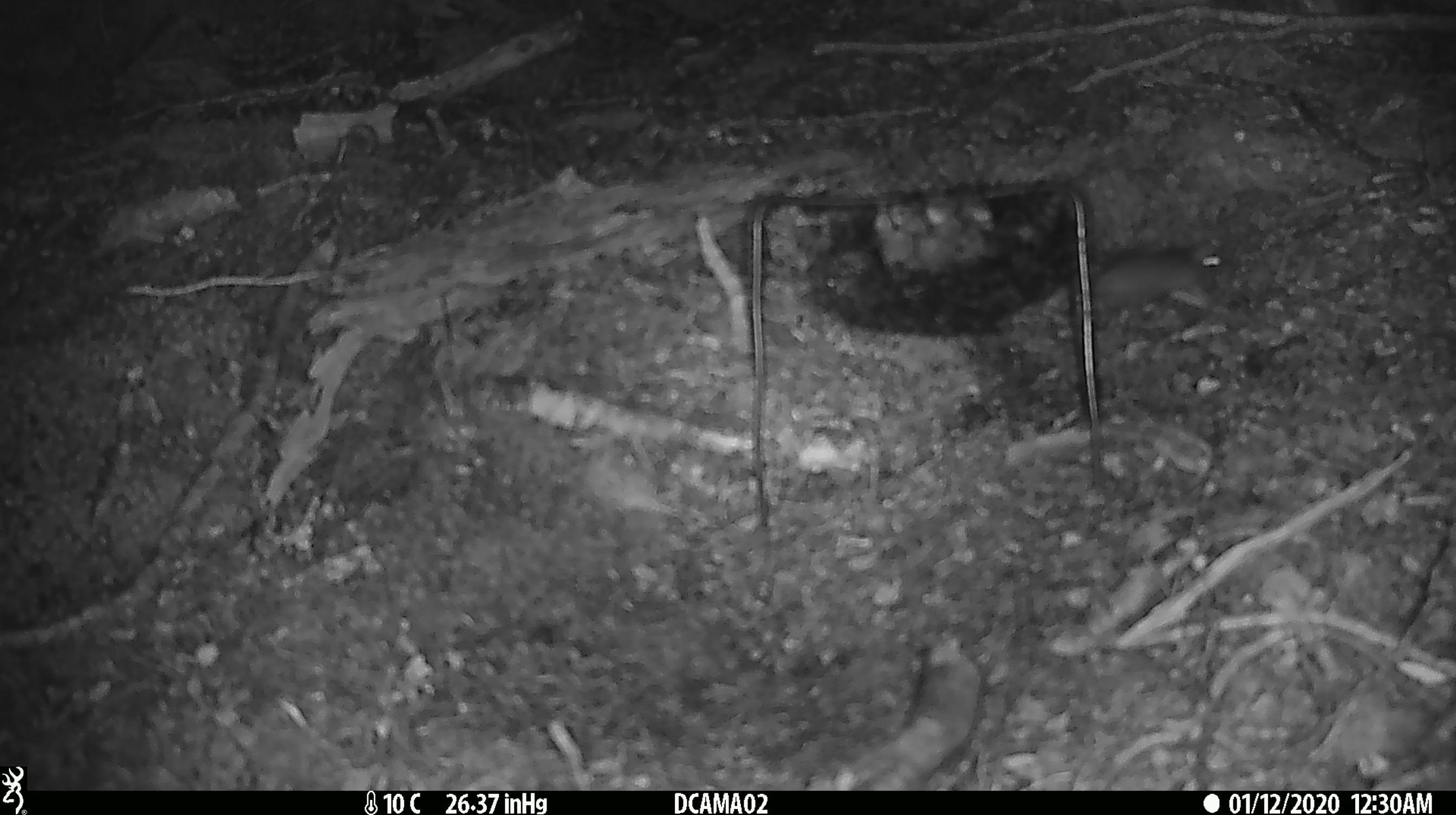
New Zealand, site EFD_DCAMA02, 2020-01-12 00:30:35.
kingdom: Animalia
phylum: Chordata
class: Mammalia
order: Rodentia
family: Muridae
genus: Mus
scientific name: Mus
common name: mouse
Mouse (Mus).